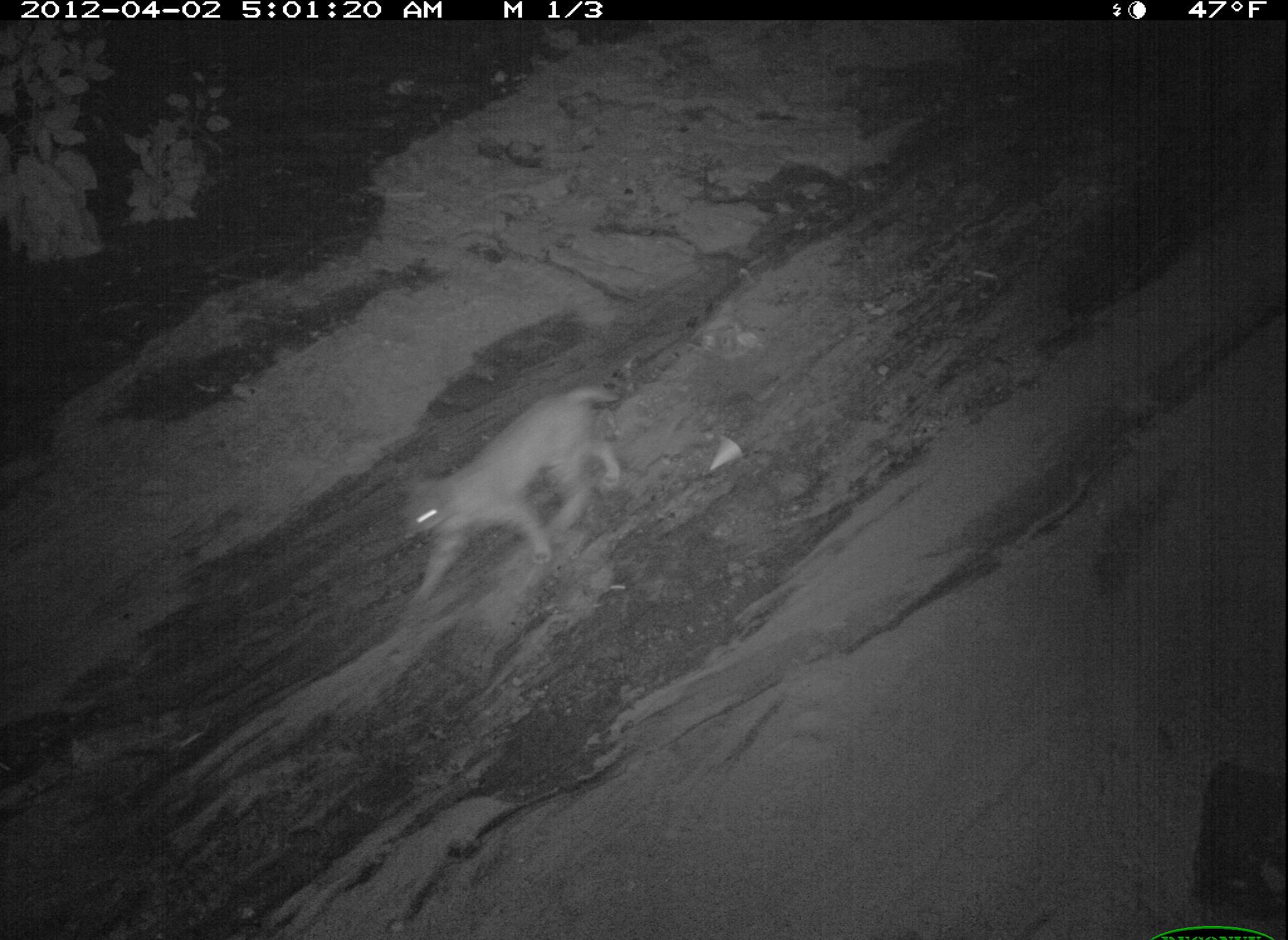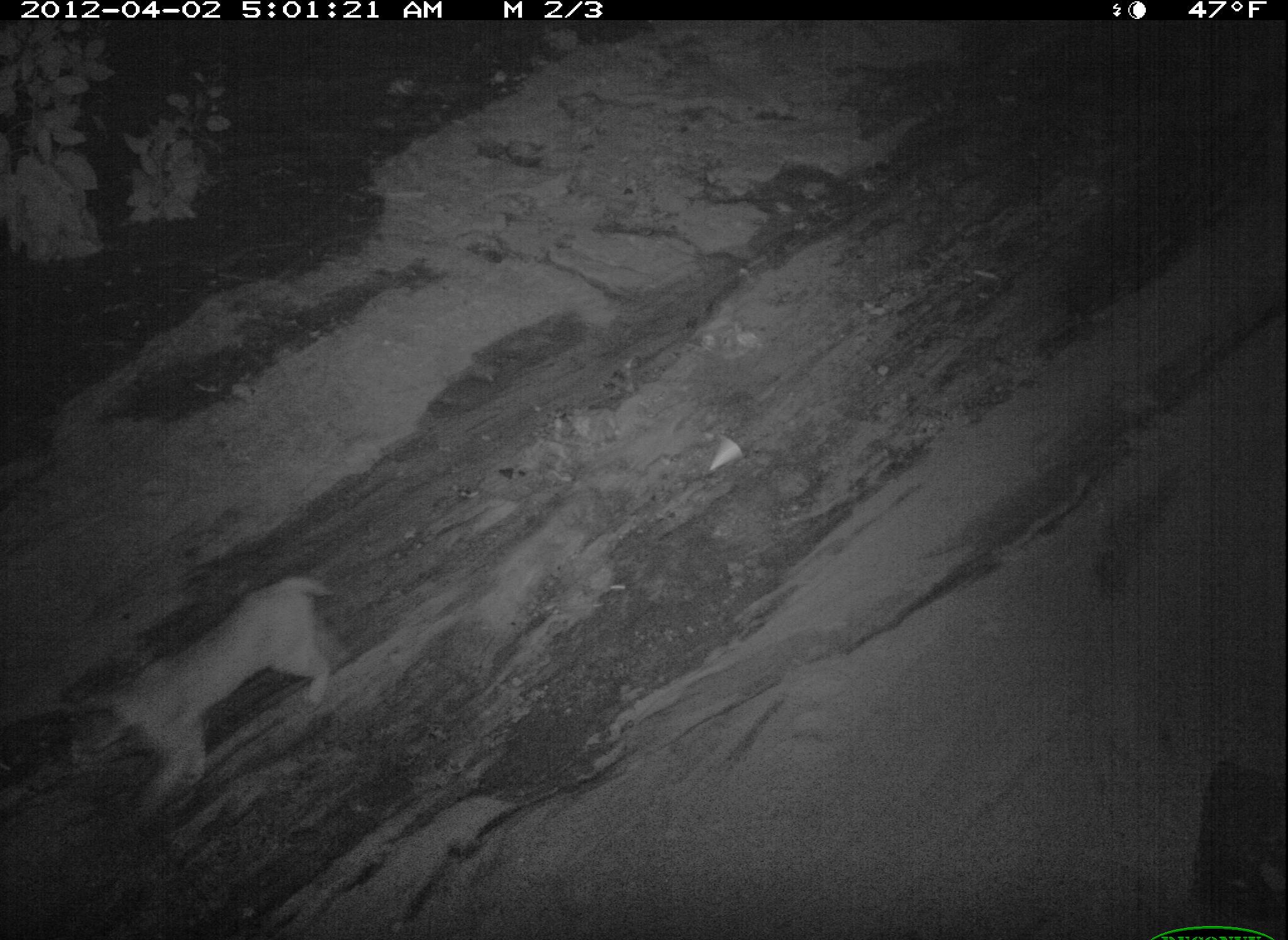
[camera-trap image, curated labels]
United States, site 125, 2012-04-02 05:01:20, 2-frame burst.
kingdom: Animalia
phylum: Chordata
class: Mammalia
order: Carnivora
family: Felidae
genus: Lynx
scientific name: Lynx rufus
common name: bobcat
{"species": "bobcat (Lynx rufus)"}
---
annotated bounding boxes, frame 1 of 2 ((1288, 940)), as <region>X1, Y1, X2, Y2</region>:
bobcat: <region>397, 375, 631, 611</region>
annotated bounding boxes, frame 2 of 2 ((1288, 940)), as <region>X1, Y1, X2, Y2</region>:
bobcat: <region>50, 564, 349, 830</region>